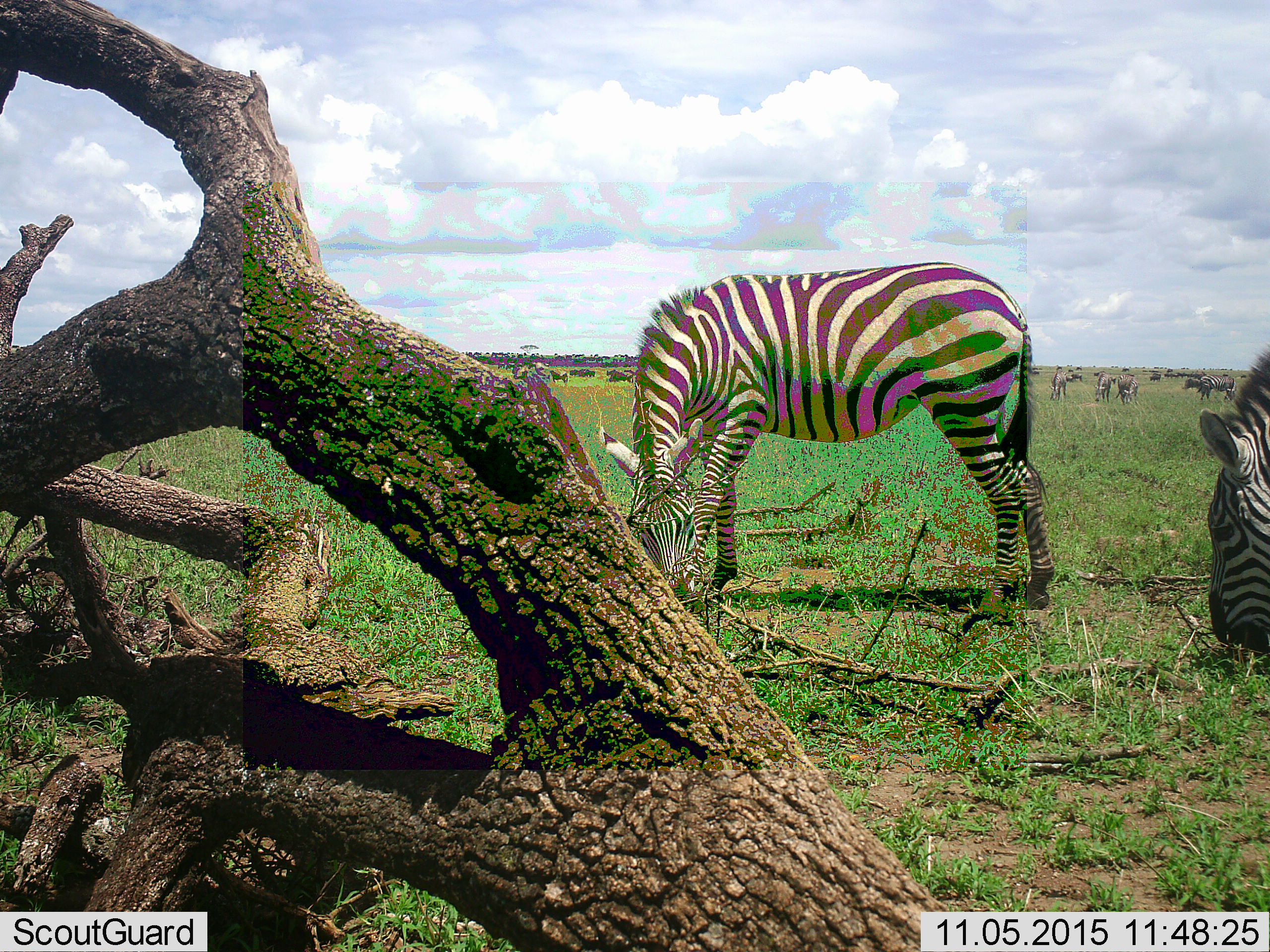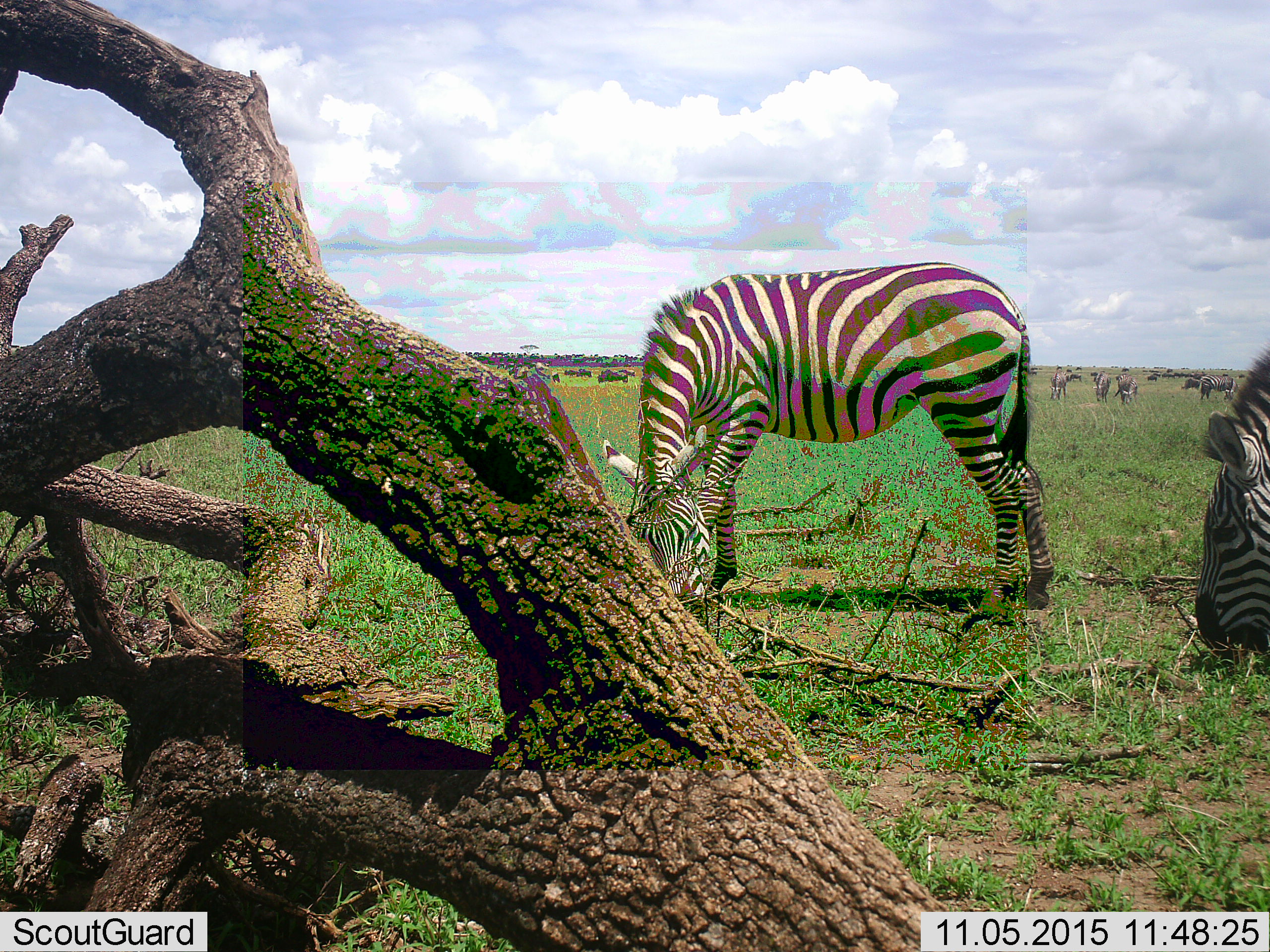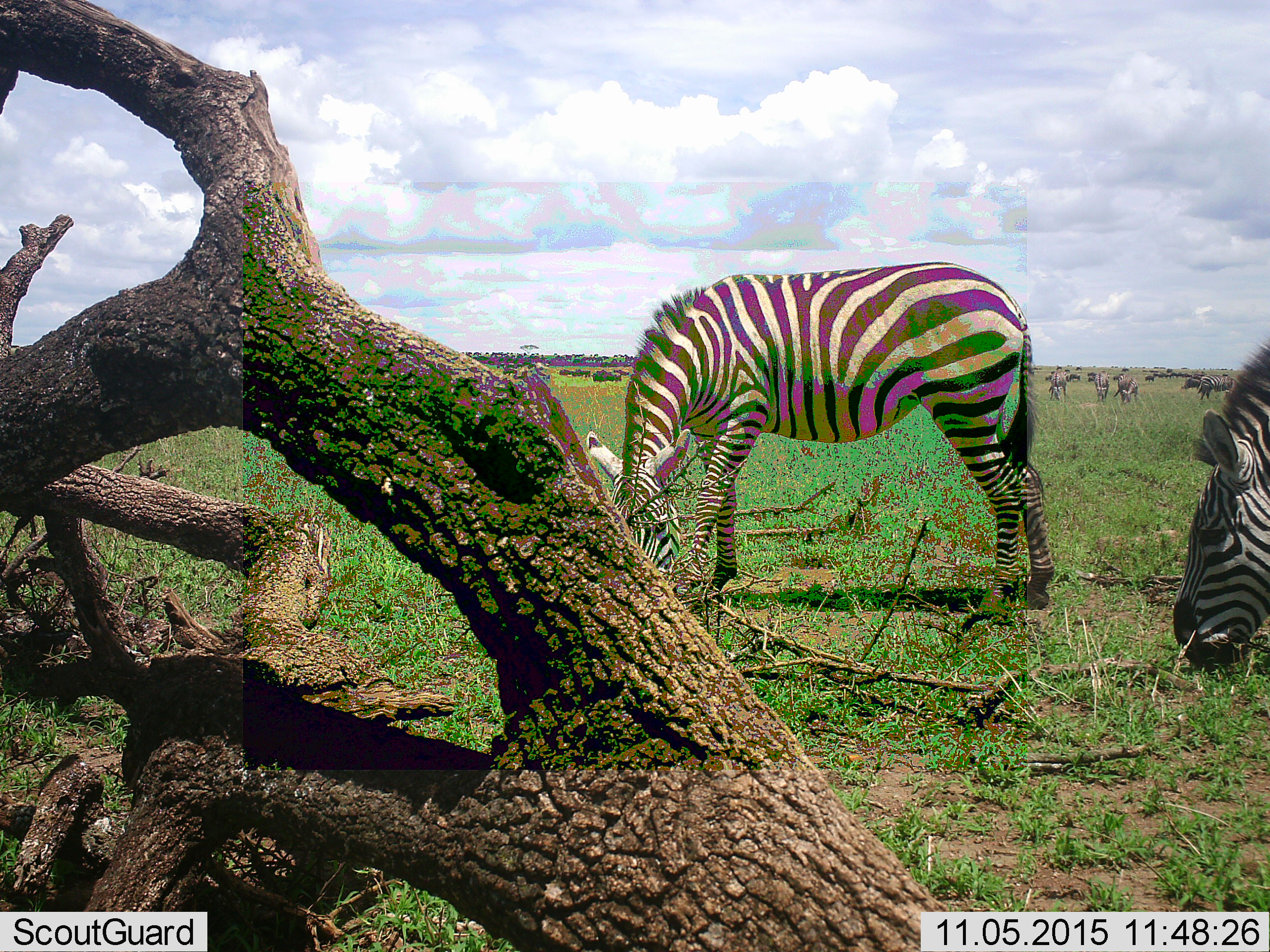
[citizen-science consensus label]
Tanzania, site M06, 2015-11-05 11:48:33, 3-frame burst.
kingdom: Animalia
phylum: Chordata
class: Mammalia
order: Artiodactyla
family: Bovidae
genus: Connochaetes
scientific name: Connochaetes taurinus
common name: blue wildebeest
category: wildebeest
Wildebeest (blue wildebeest) (Connochaetes taurinus), count 11-50. Behavior (volunteer vote fractions): standing 40%, resting 0%, moving 20%, interacting 0%. Young present (vote fraction): 0%. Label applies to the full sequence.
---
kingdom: Animalia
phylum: Chordata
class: Mammalia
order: Perissodactyla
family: Equidae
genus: Equus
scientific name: Equus quagga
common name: plains zebra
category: zebra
Zebra (plains zebra) (Equus quagga), count 6. Behavior (volunteer vote fractions): standing 56%, resting 0%, moving 33%, interacting 11%. Young present (vote fraction): 11%. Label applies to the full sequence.